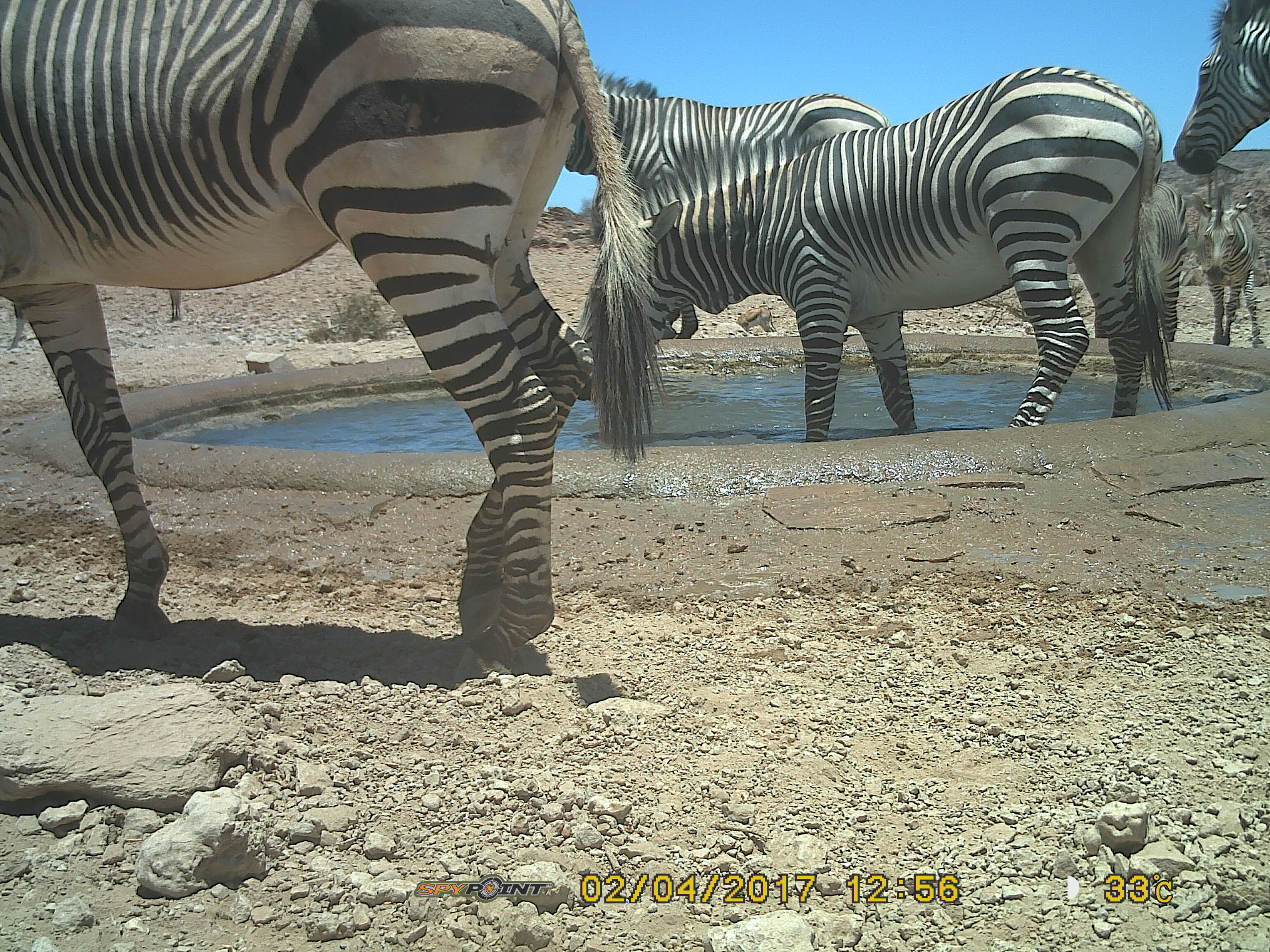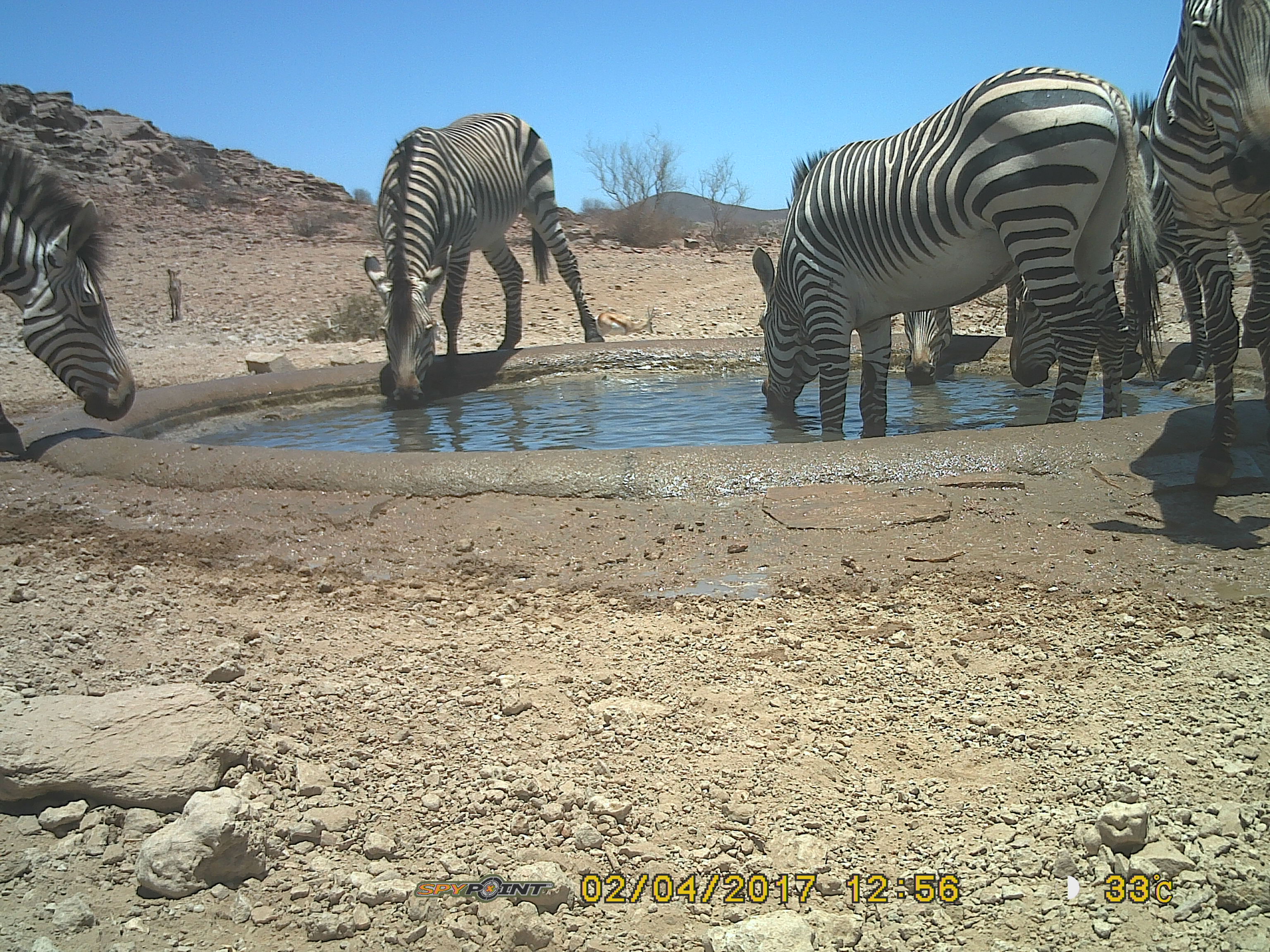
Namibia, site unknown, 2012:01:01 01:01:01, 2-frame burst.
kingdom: Animalia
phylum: Chordata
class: Mammalia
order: Perissodactyla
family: Equidae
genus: Equus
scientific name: Equus zebra hartmannae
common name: hartmann's mountain zebra